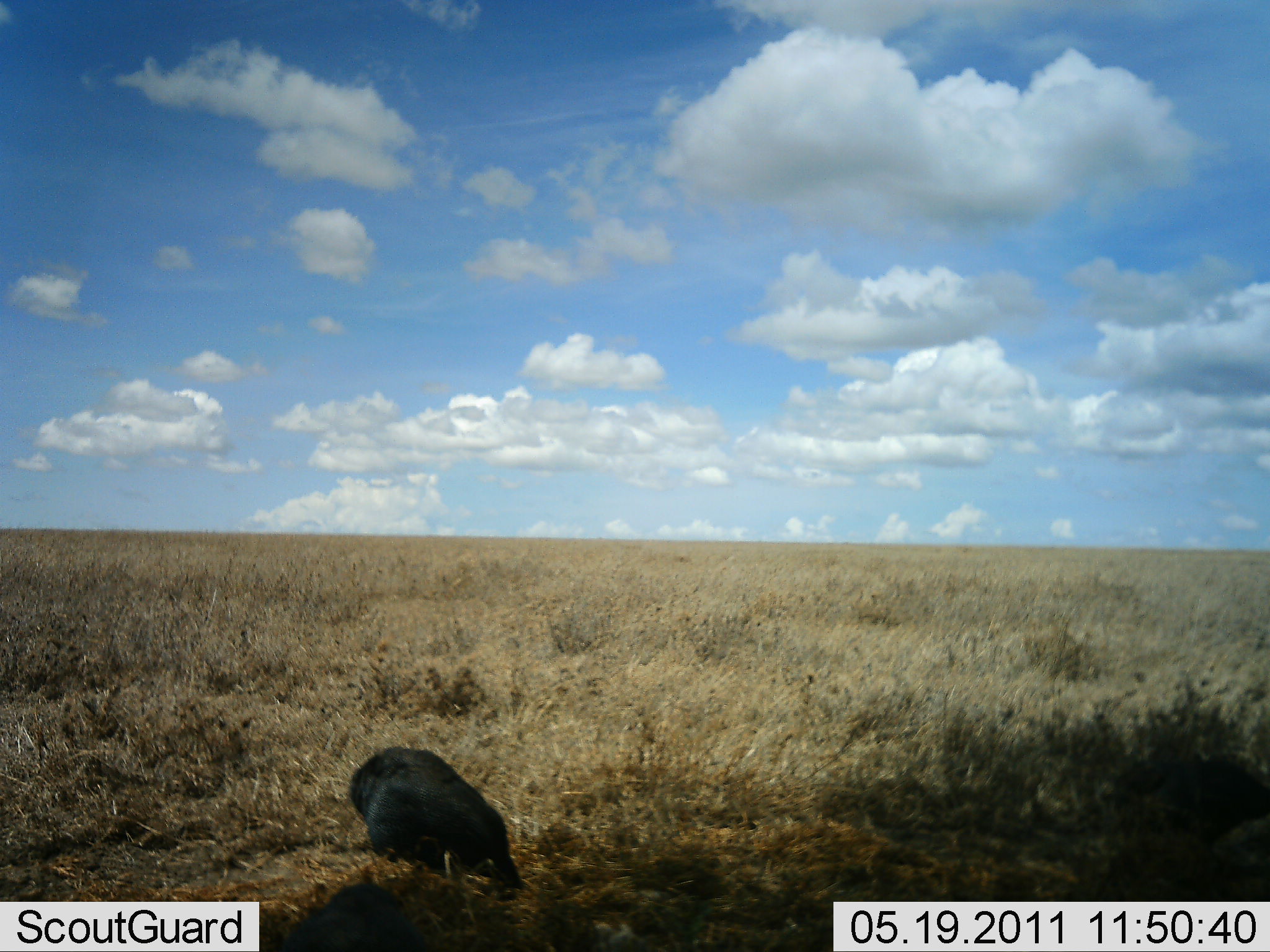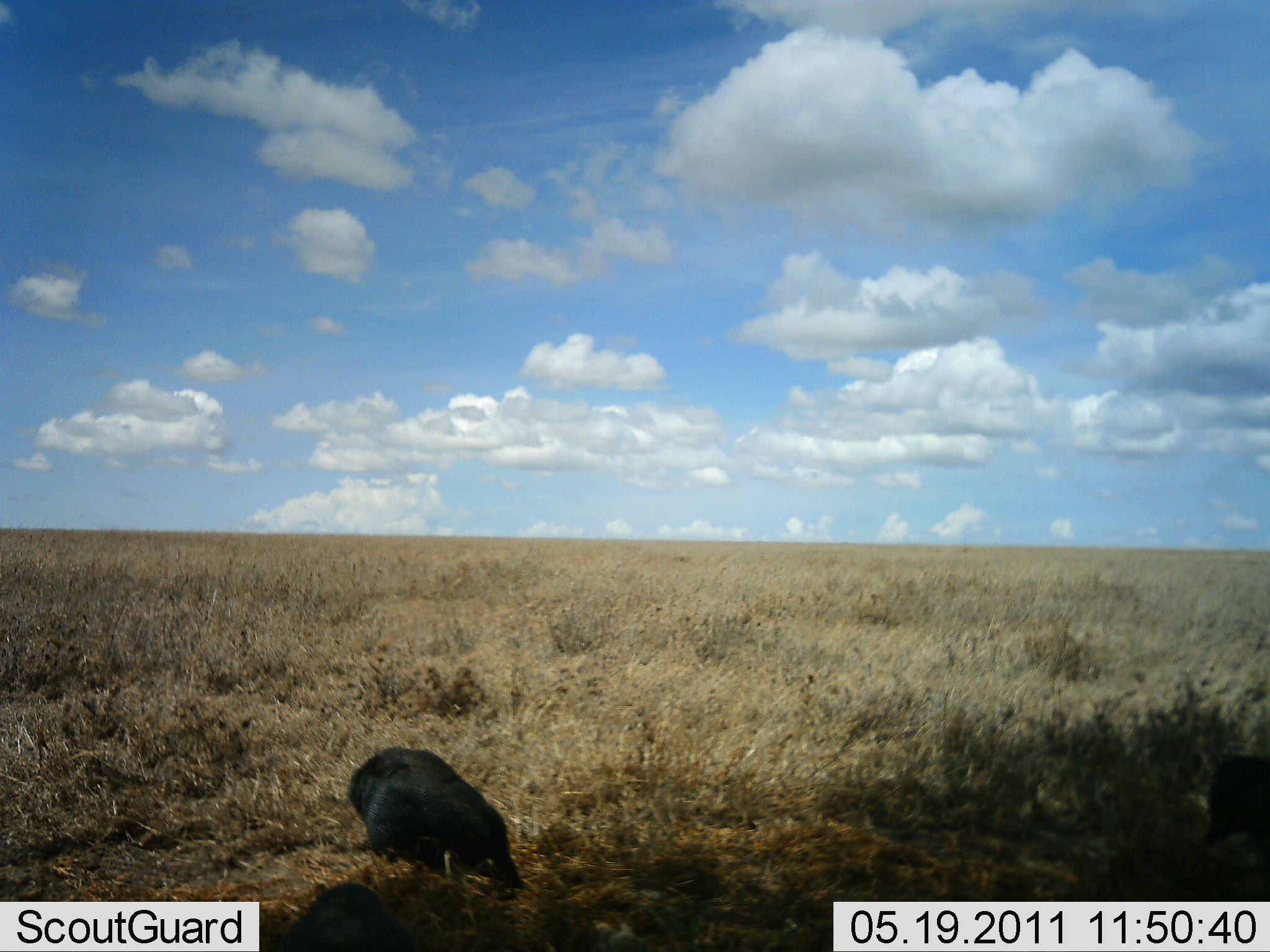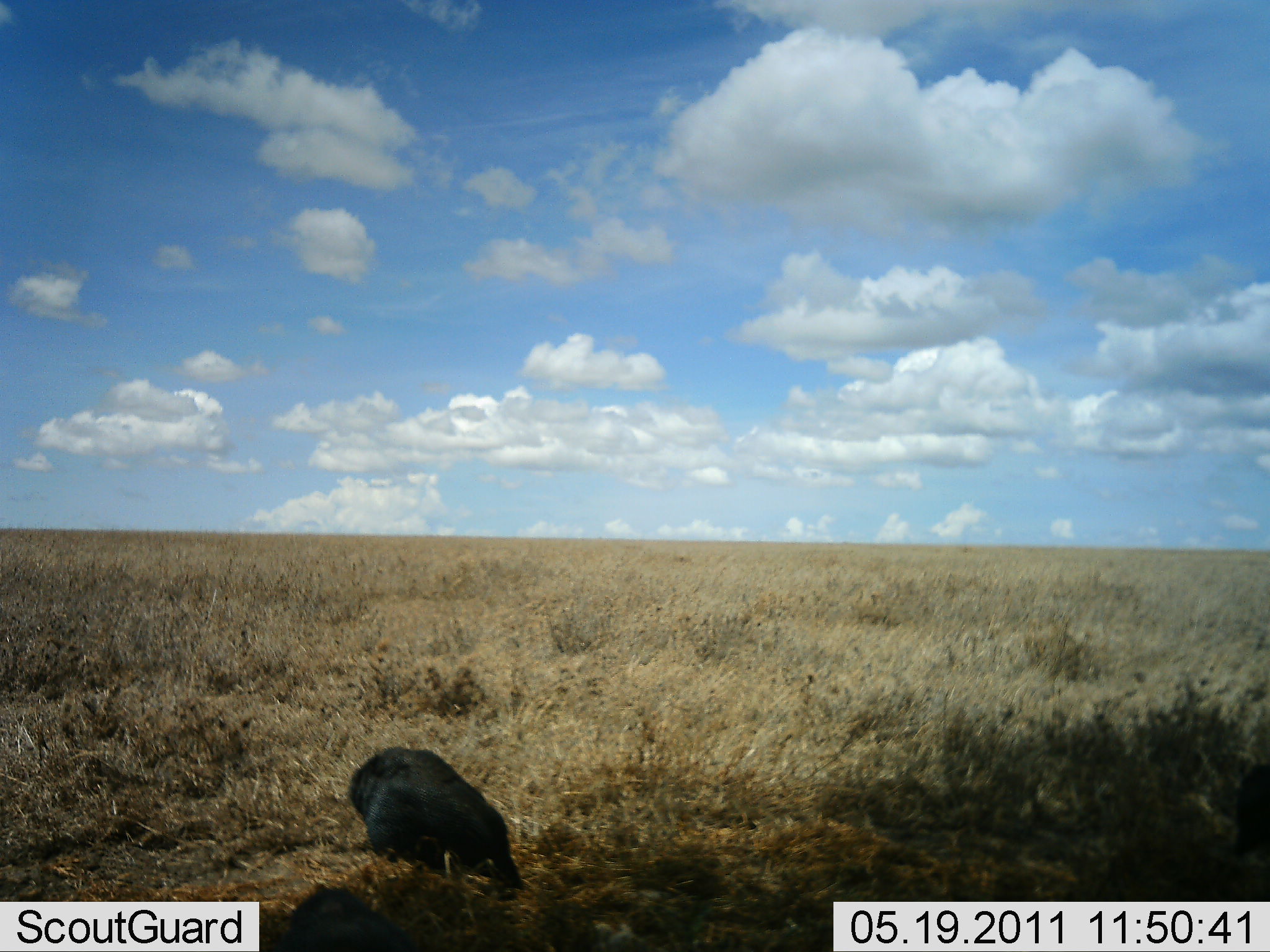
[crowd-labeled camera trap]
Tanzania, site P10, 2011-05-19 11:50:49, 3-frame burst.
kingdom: Animalia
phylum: Chordata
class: Aves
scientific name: Aves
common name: bird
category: otherbird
Otherbird (bird) (Aves), count 2. Behavior (volunteer vote fractions): standing 50%, resting 50%, moving 50%, interacting 0%. Young present (vote fraction): 0%. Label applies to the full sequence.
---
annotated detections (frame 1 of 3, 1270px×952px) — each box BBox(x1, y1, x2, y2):
animal: BBox(349, 745, 528, 889); BBox(1112, 753, 1270, 850); BBox(275, 876, 432, 951)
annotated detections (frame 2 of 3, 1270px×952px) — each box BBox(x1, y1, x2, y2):
animal: BBox(347, 745, 526, 893); BBox(276, 881, 418, 952); BBox(1199, 752, 1270, 847)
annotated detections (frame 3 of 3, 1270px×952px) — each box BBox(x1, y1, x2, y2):
animal: BBox(348, 745, 527, 892); BBox(271, 882, 420, 951); BBox(1234, 792, 1269, 853)